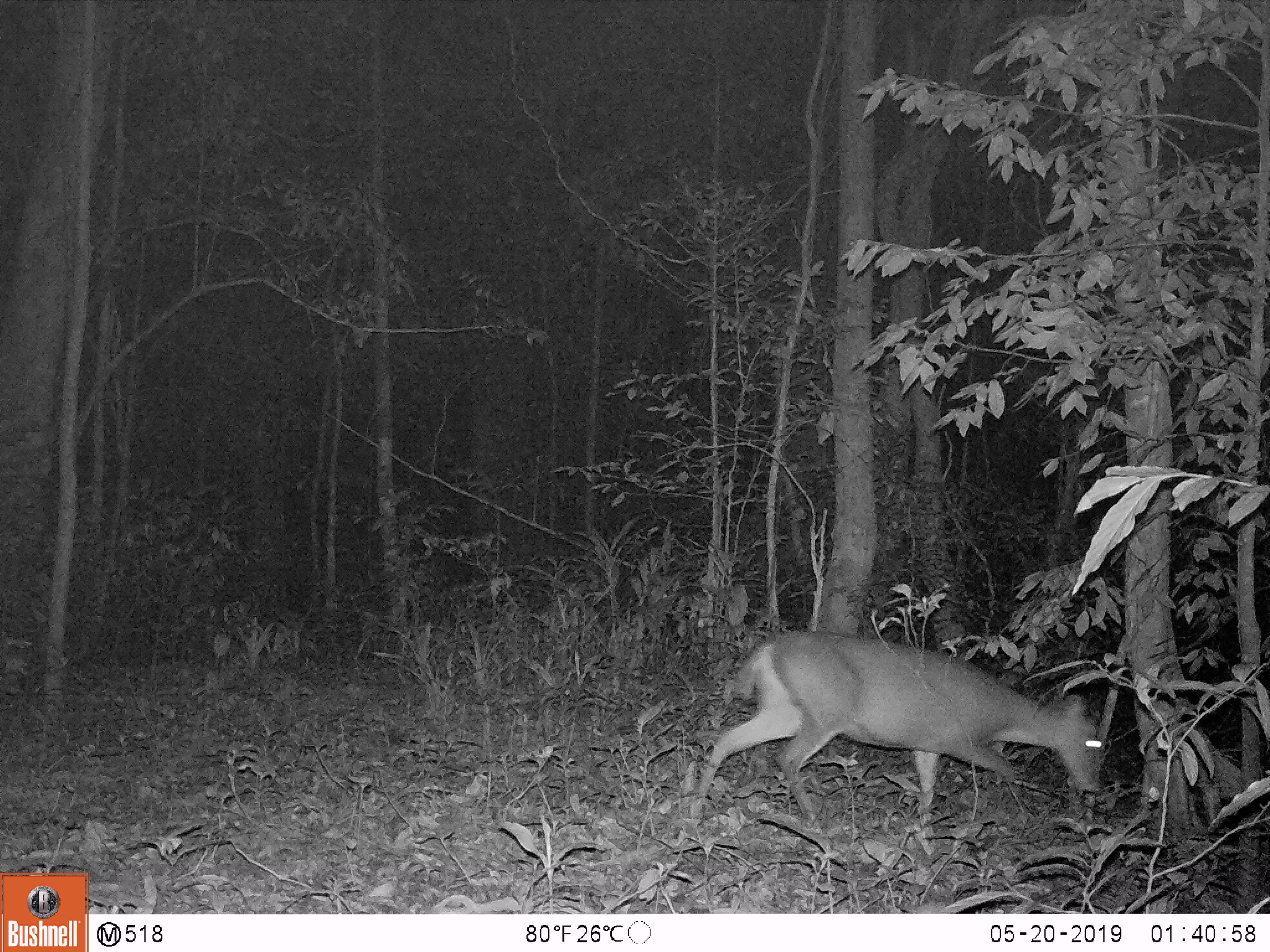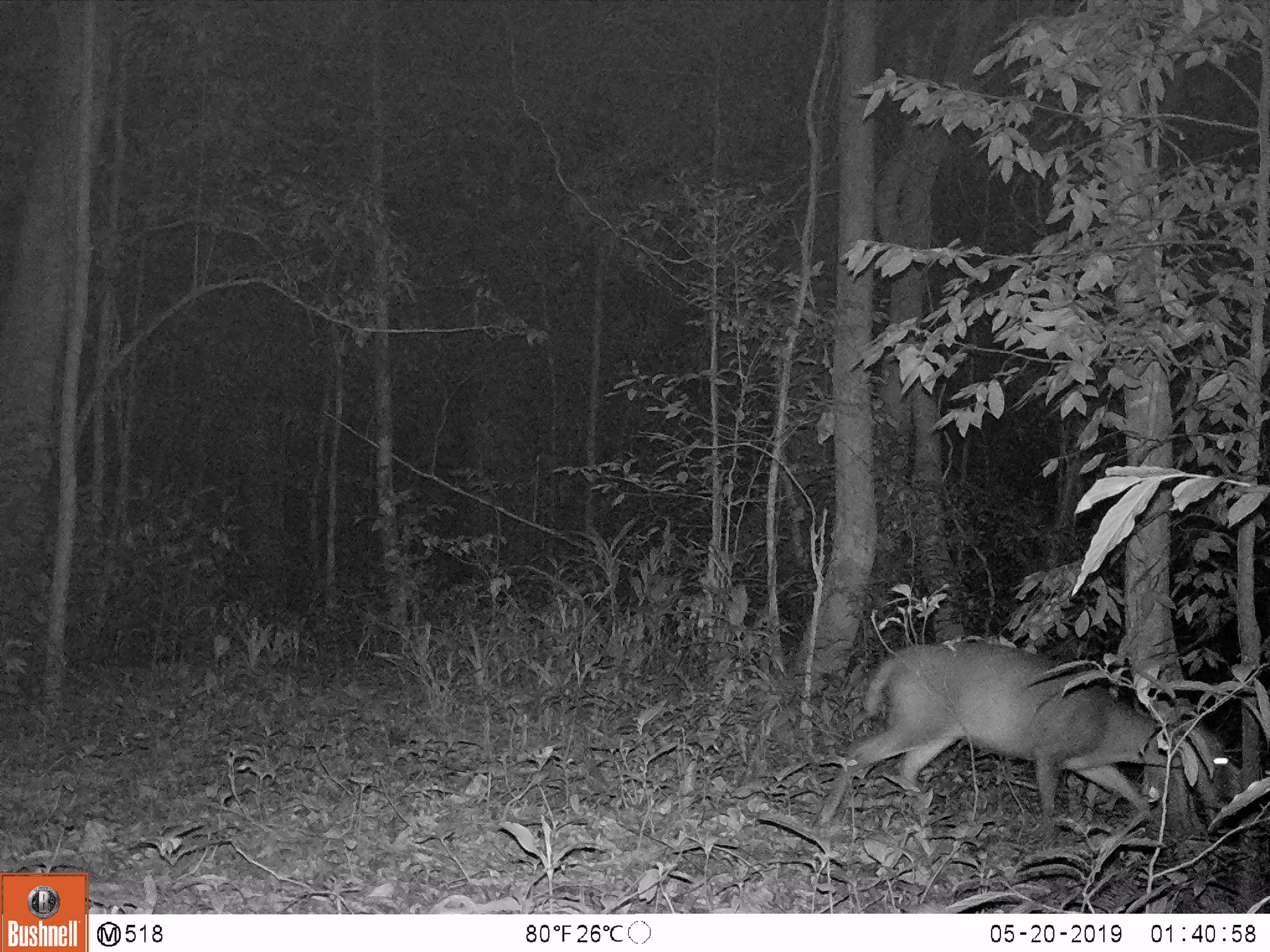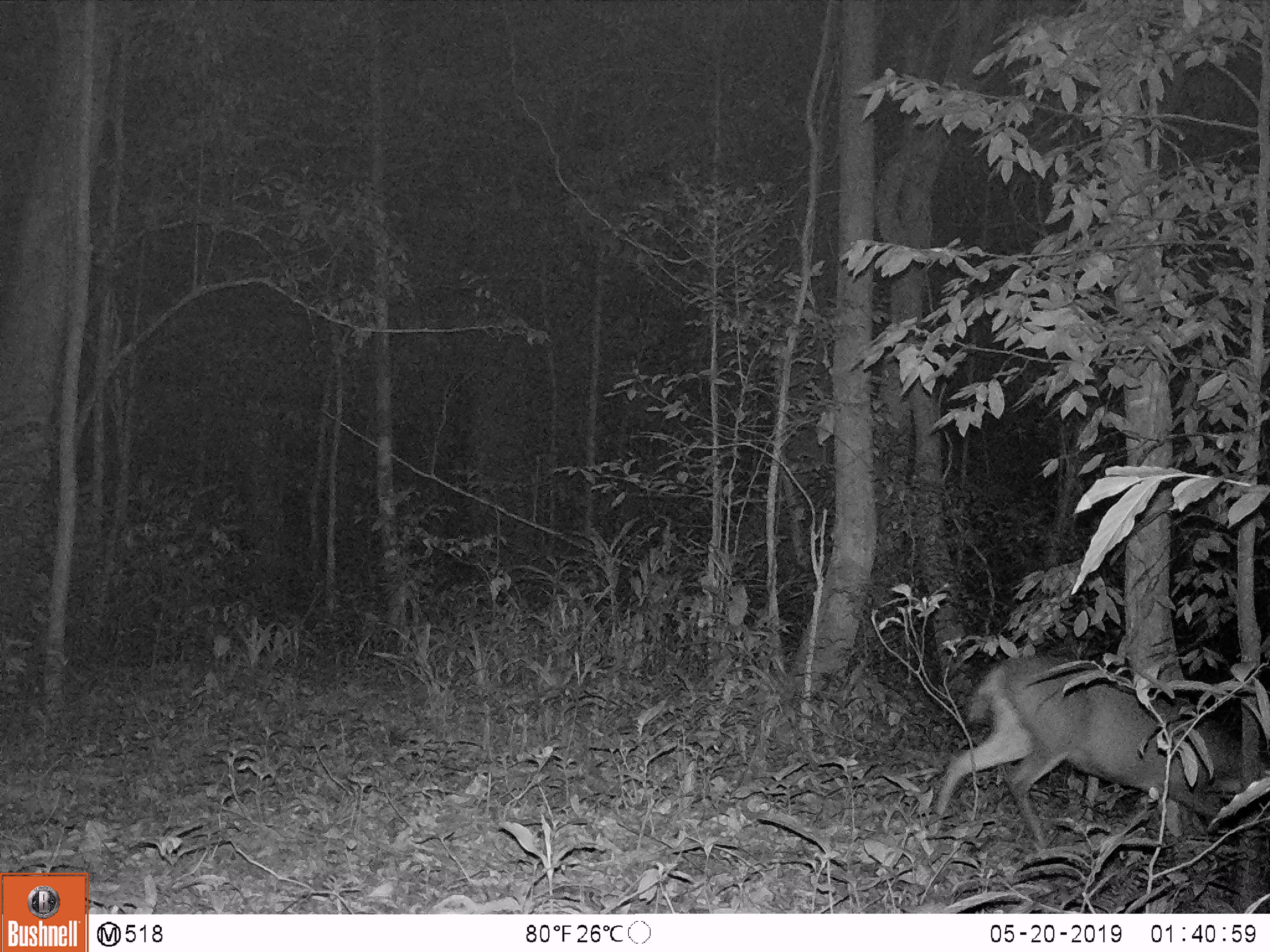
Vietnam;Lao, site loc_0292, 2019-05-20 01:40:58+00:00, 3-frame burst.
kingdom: Animalia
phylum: Chordata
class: Mammalia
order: Artiodactyla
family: Cervidae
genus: Muntiacus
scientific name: Muntiacus rooseveltorum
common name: roosevelt's muntjac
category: roosevelts muntjac group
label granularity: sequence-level